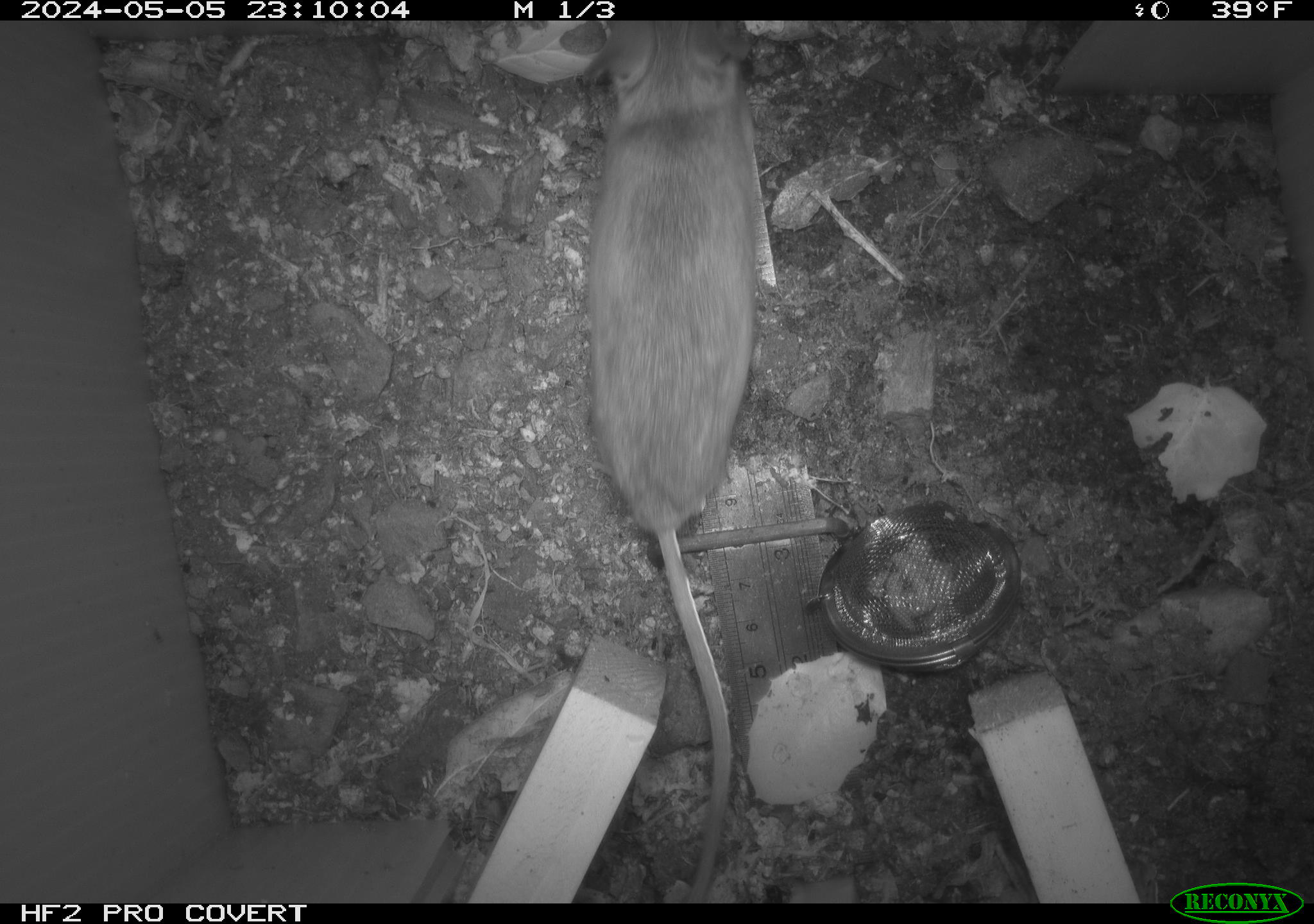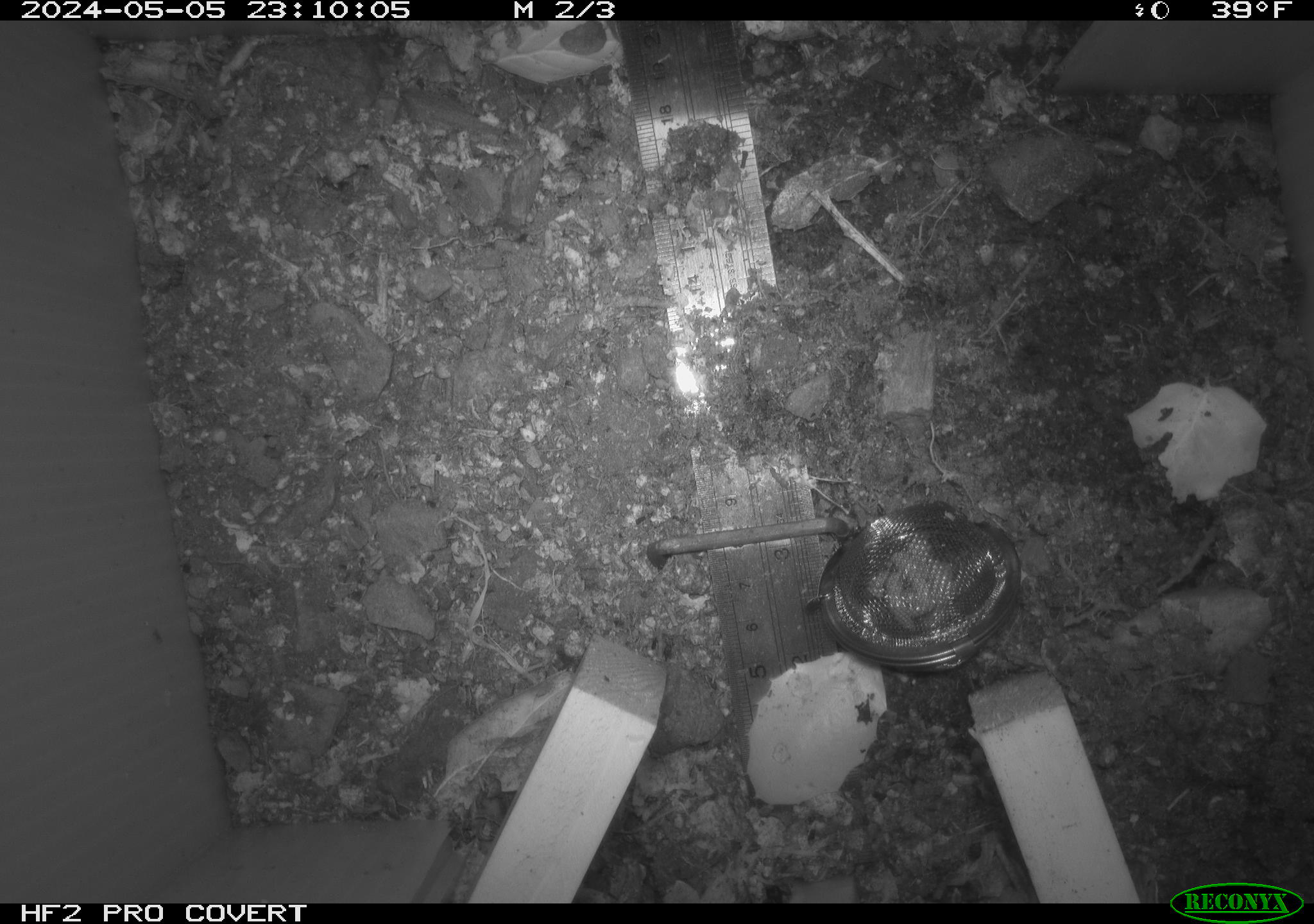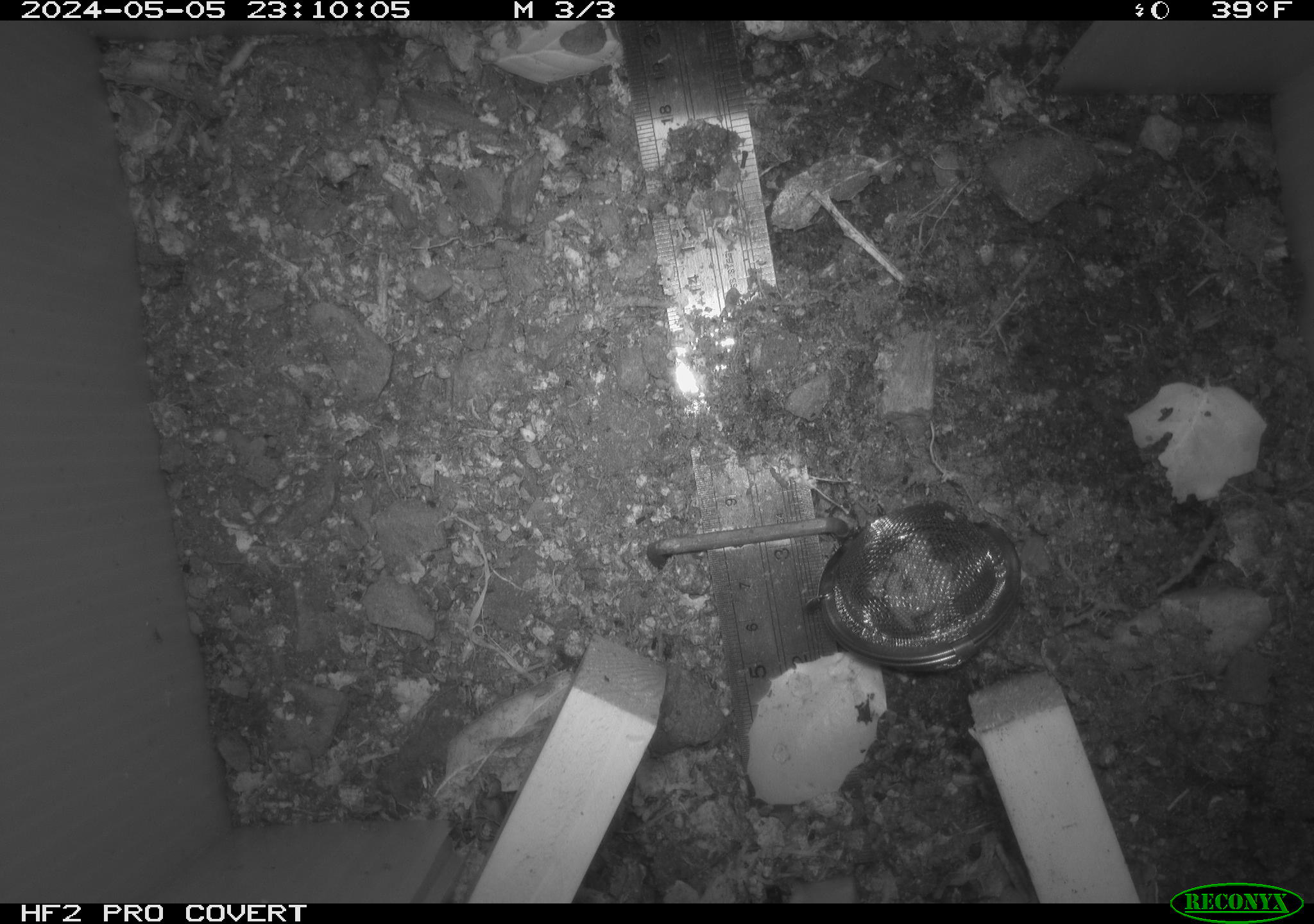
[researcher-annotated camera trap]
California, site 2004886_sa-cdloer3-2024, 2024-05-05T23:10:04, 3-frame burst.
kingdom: Animalia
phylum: Chordata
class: Mammalia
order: Rodentia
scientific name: Rodentia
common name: mouse species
Mouse species (Rodentia).